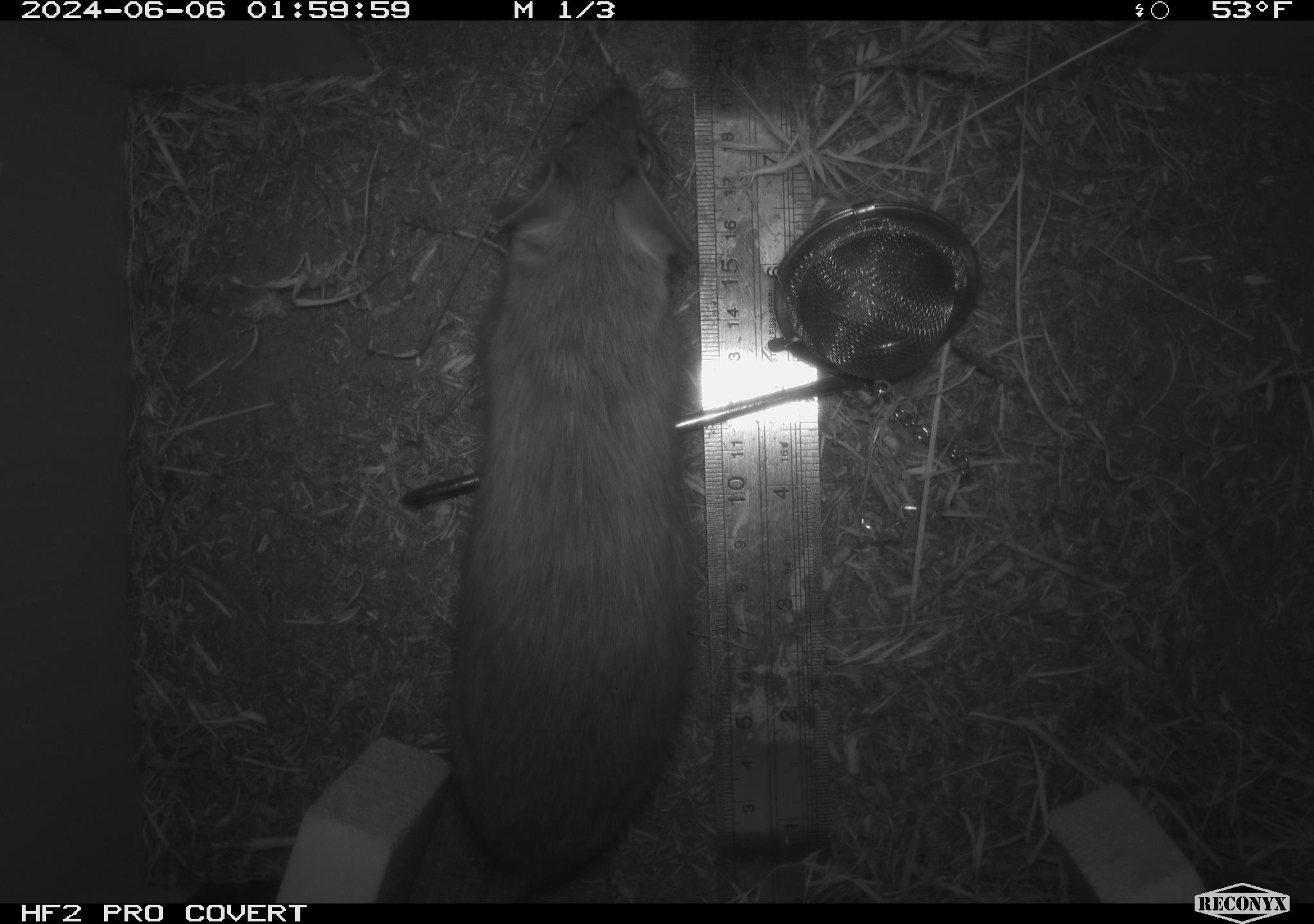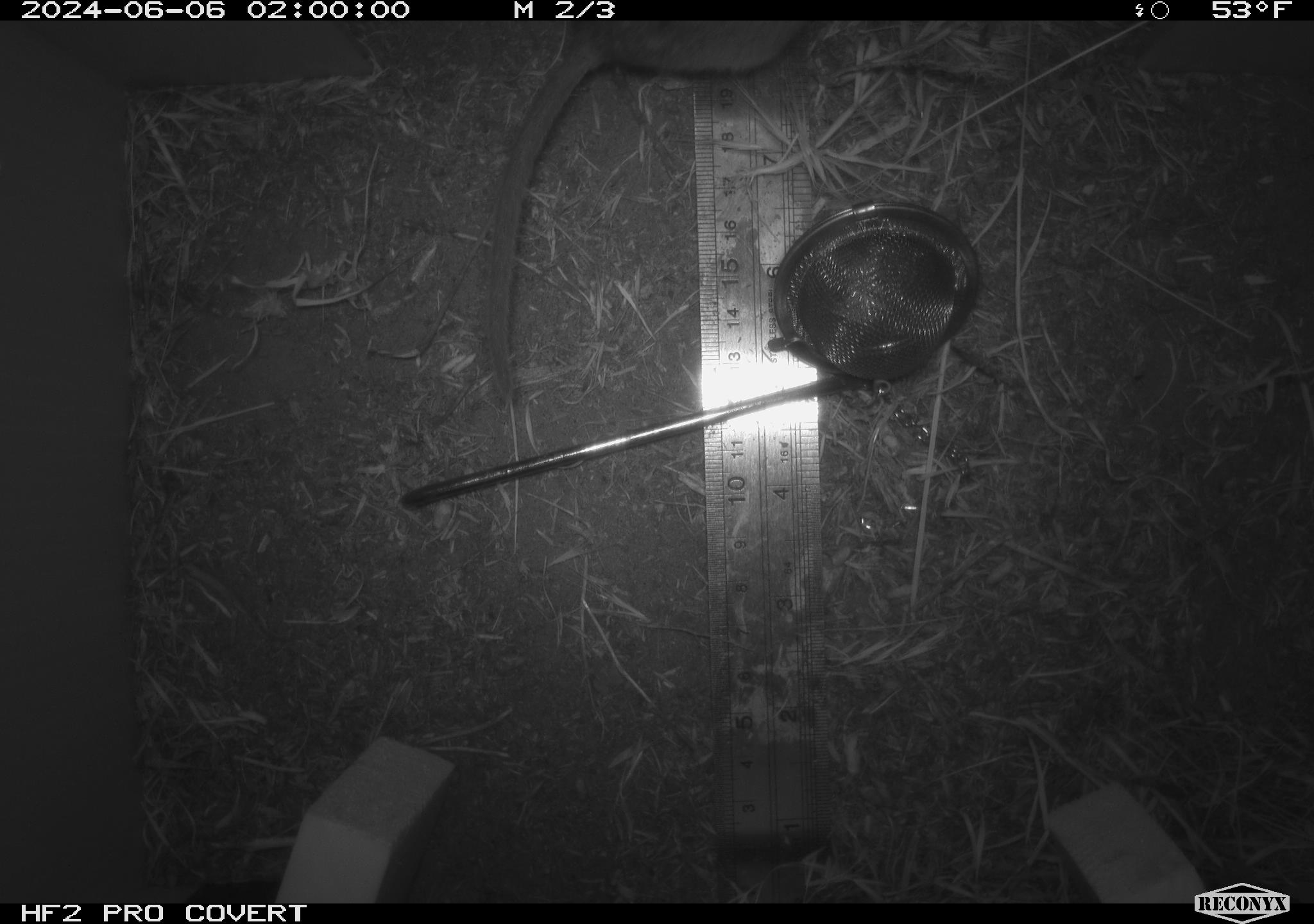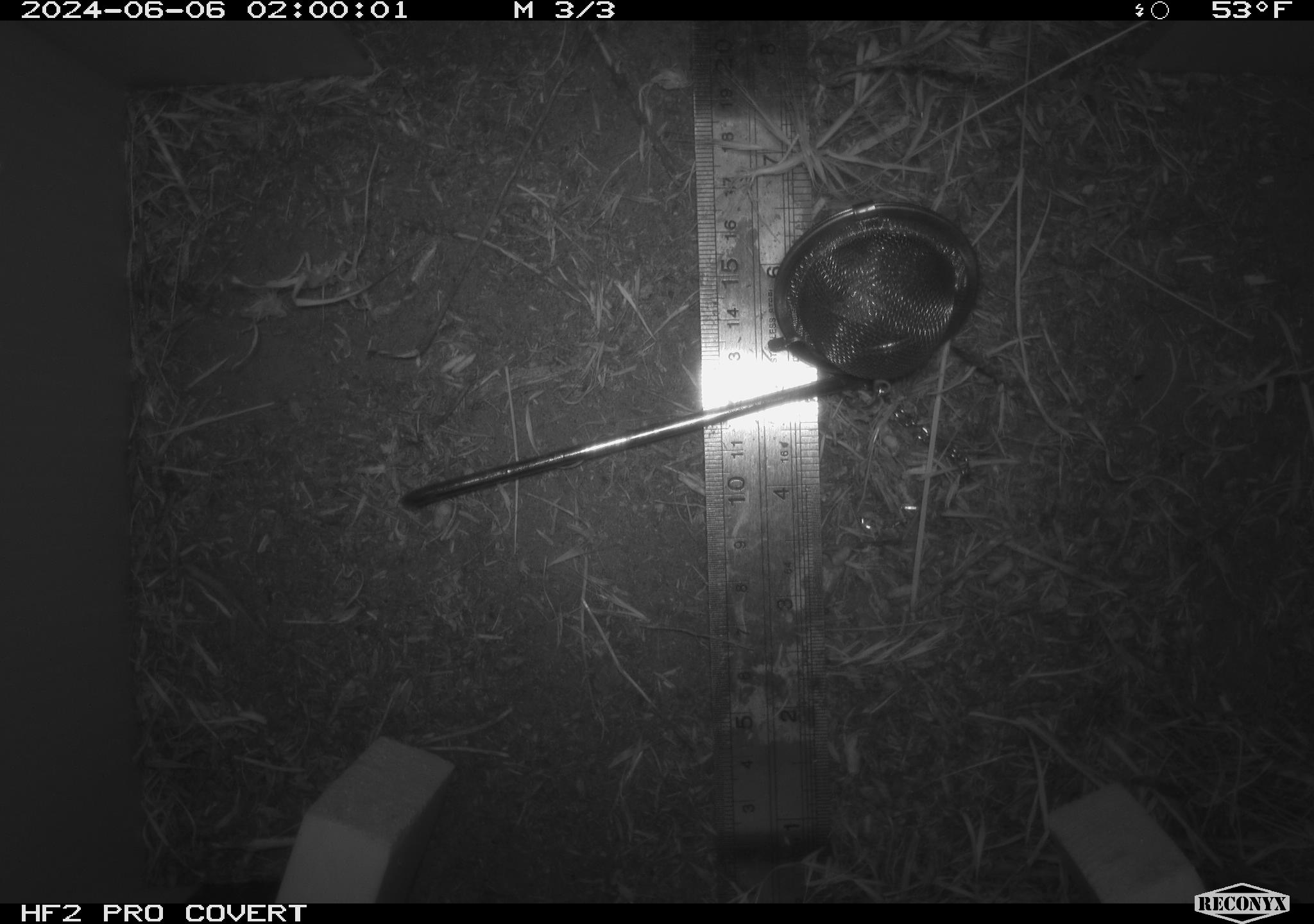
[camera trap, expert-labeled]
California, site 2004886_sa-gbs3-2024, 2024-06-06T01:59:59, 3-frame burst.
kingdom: Animalia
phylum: Chordata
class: Mammalia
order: Rodentia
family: Cricetidae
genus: Neotoma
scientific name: Neotoma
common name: pack rat or woodrat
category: neotoma species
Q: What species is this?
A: Neotoma species (pack rat or woodrat) (Neotoma).